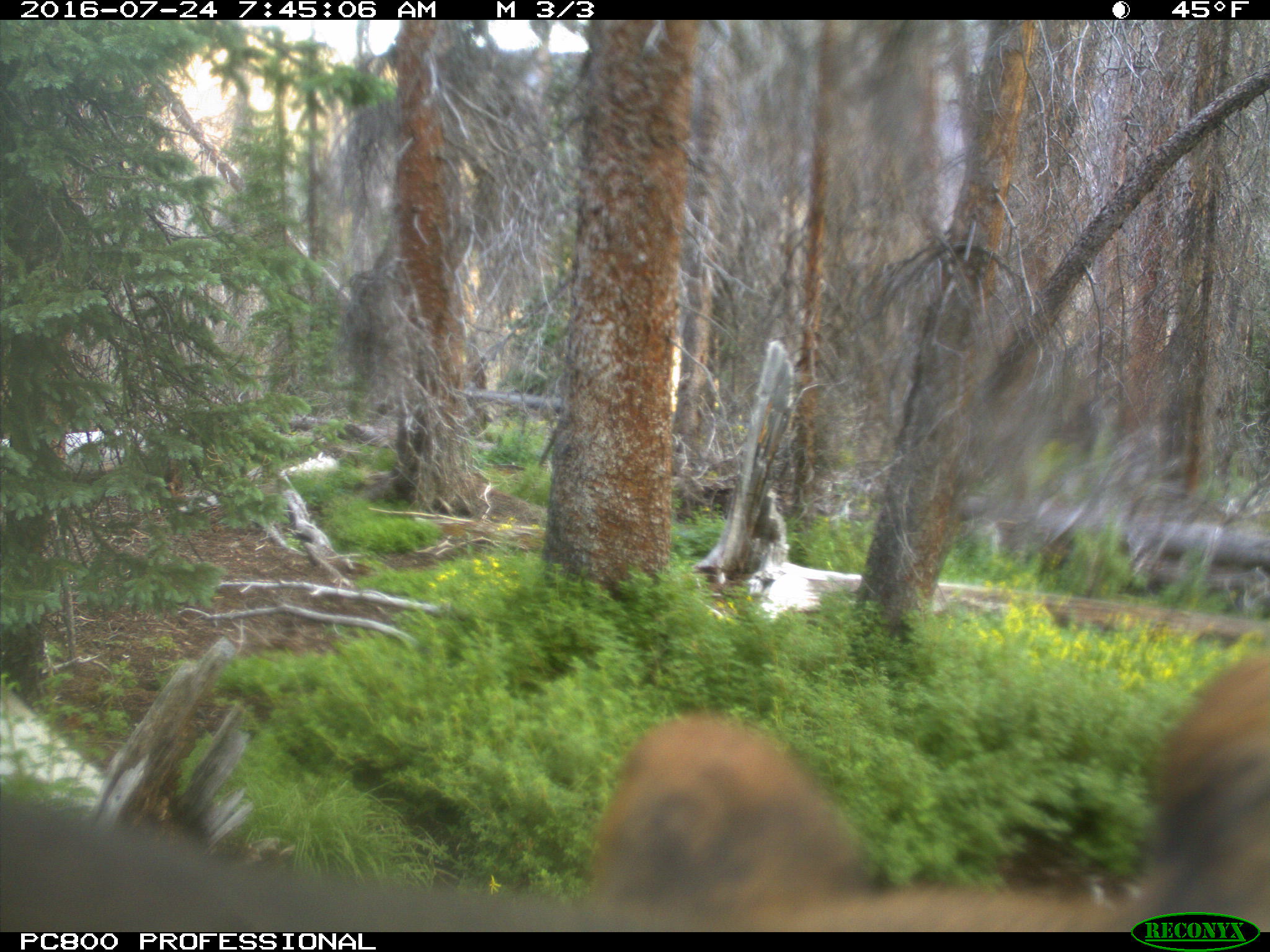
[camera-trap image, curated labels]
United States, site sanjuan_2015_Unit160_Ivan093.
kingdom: Animalia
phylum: Chordata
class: Mammalia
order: Artiodactyla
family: Cervidae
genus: Cervus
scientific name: Cervus elaphus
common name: red deer